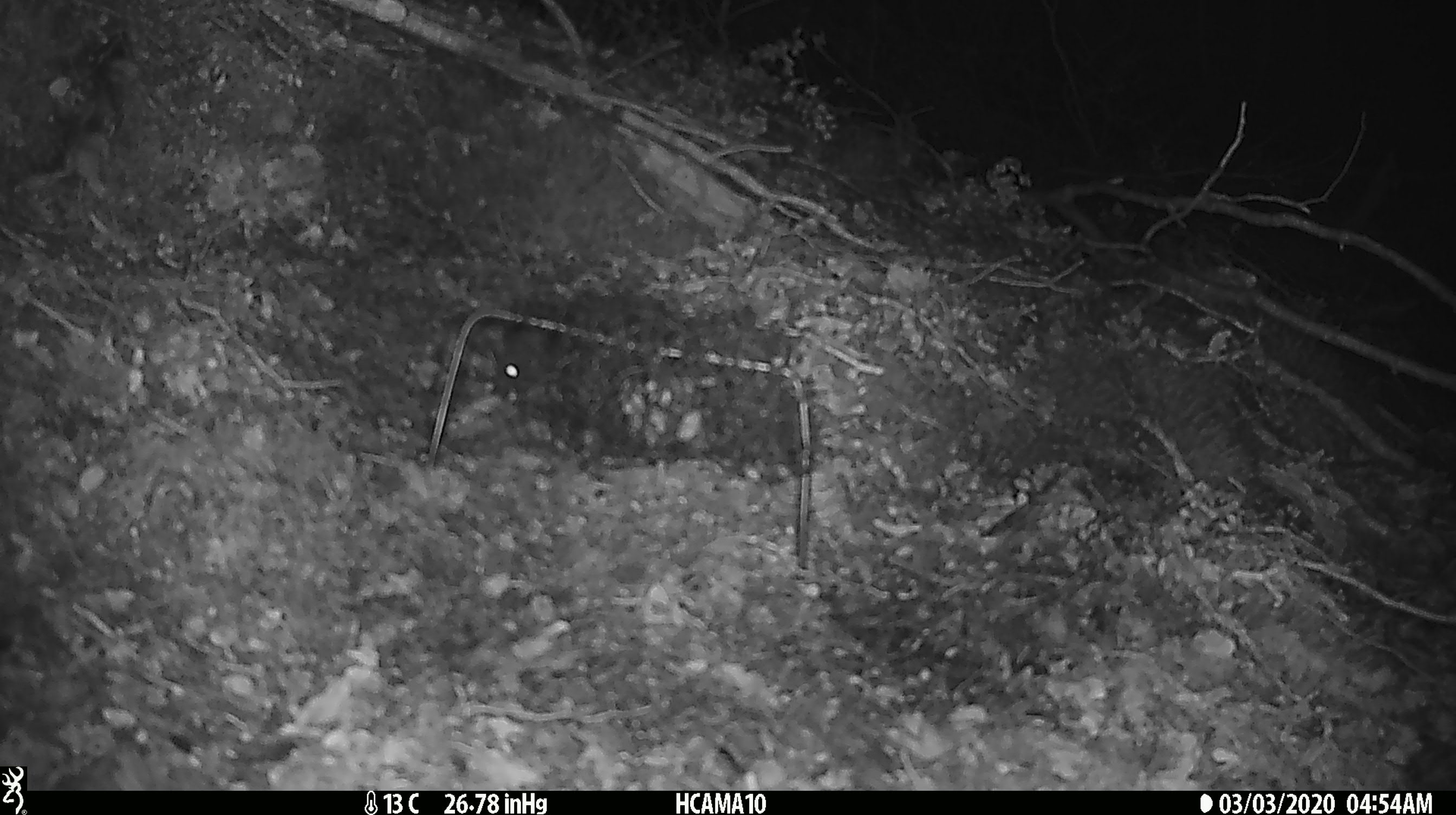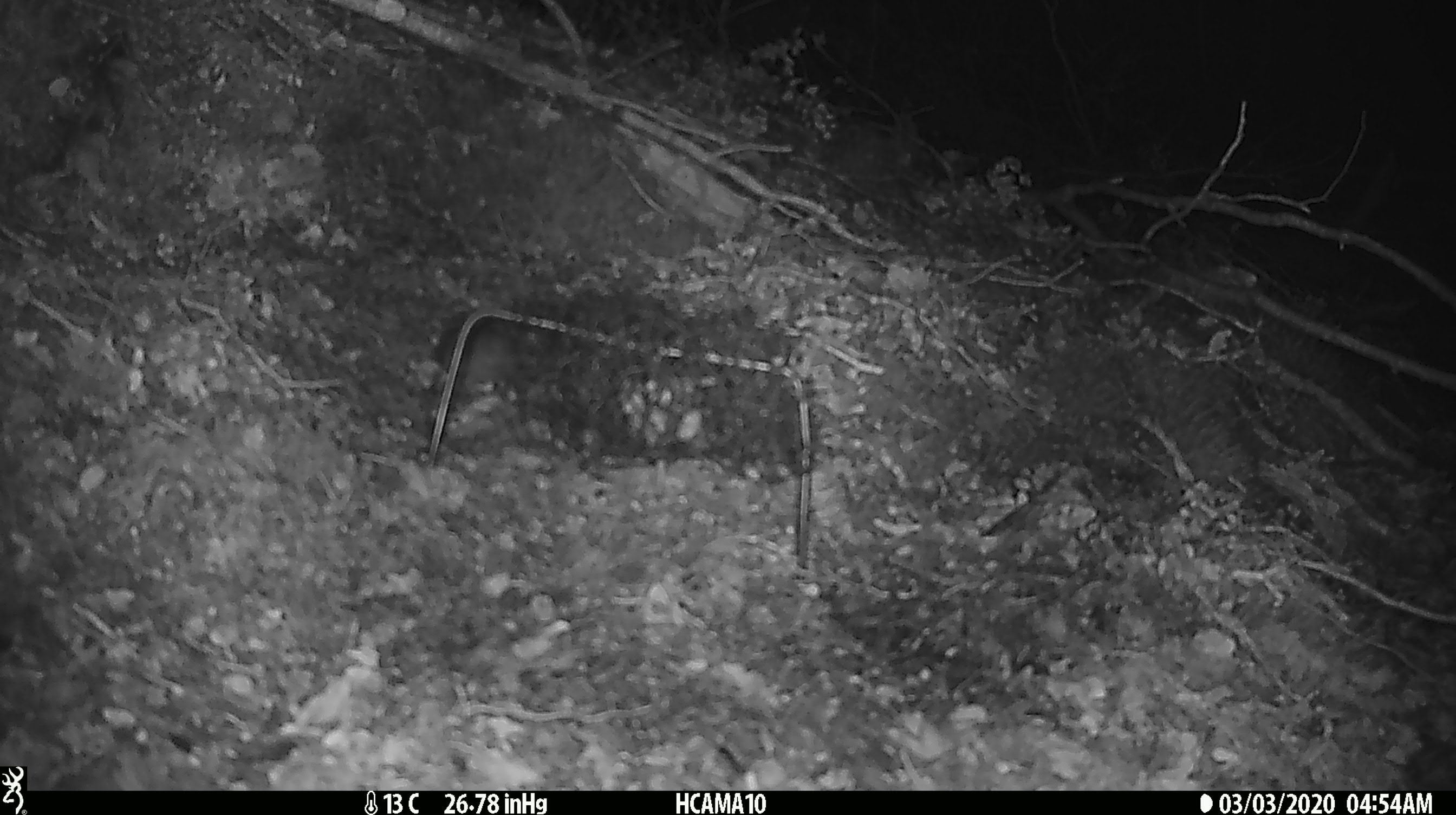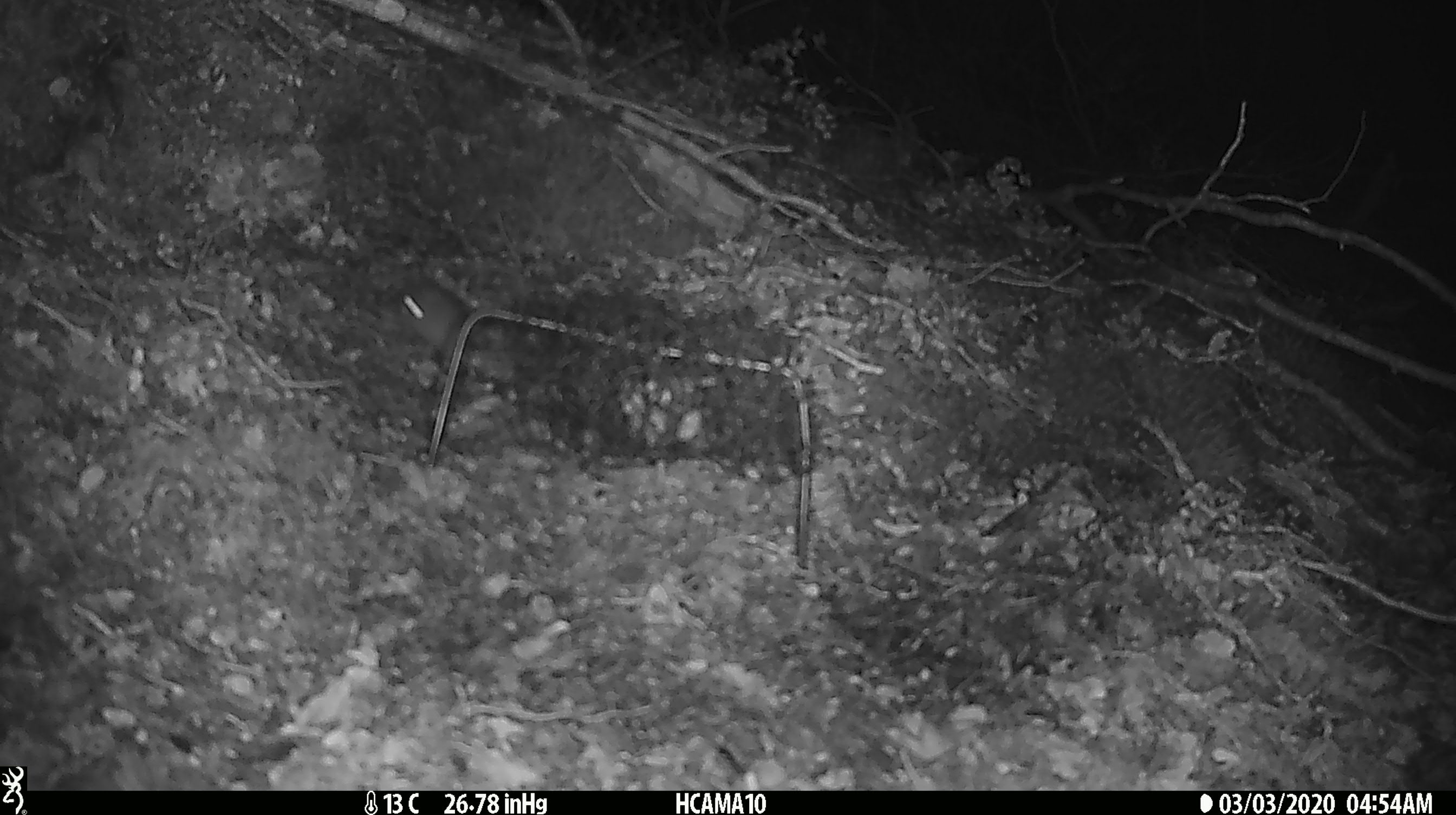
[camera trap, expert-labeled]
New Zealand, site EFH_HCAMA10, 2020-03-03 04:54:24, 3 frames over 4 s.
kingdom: Animalia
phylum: Chordata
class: Mammalia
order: Rodentia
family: Muridae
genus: Mus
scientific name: Mus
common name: mouse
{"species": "mouse (Mus)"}